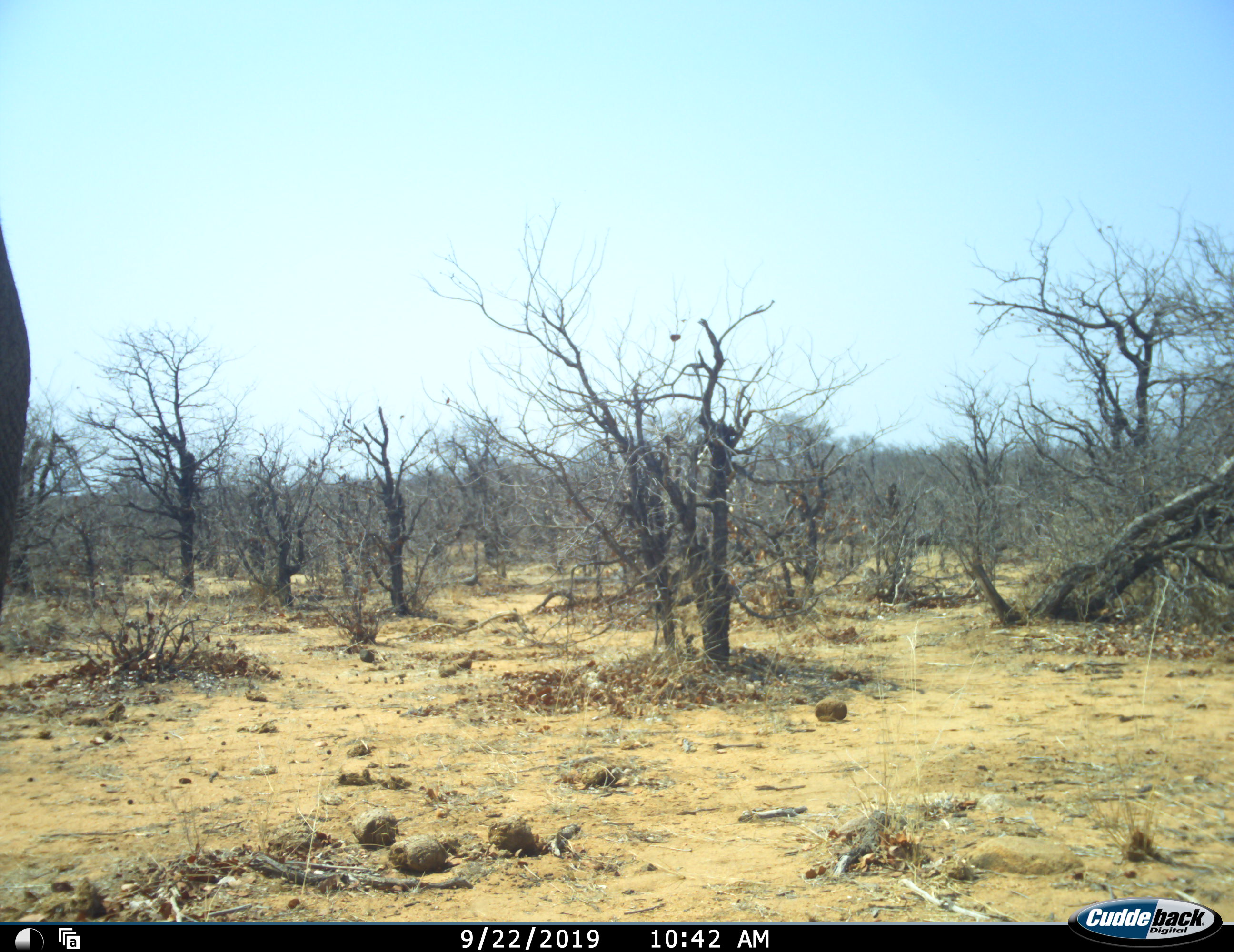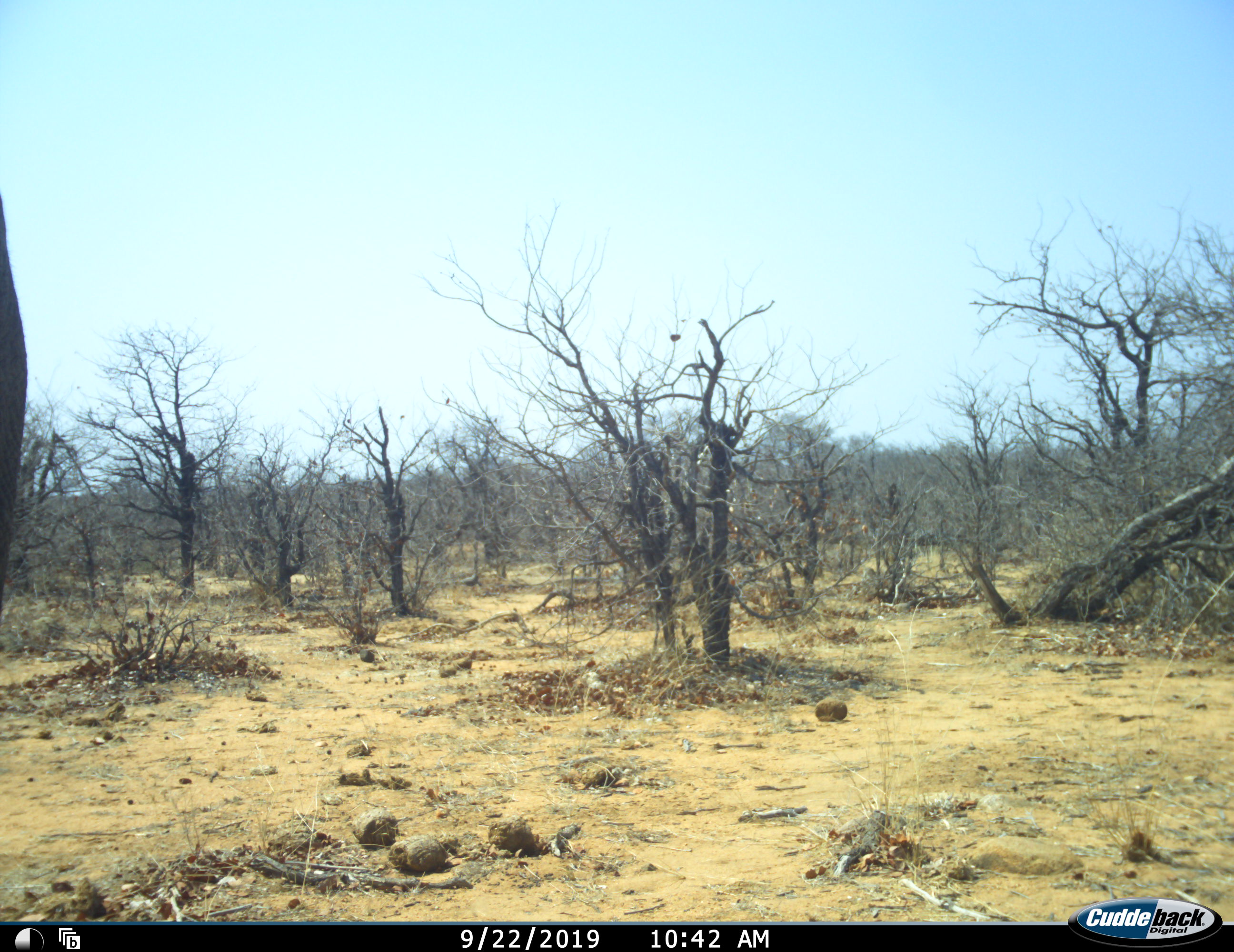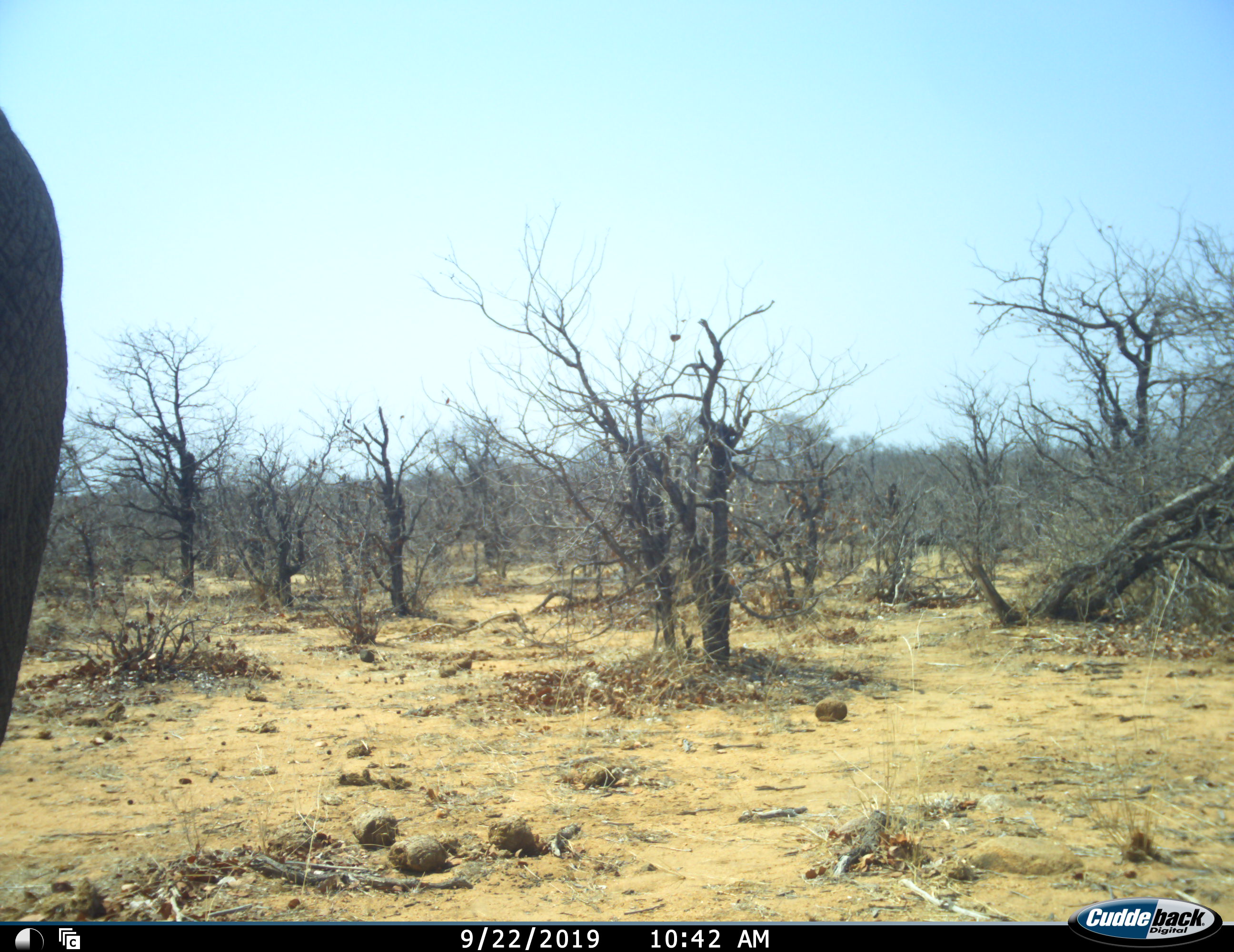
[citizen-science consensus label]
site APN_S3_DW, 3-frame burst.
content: unidentified animal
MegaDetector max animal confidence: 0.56